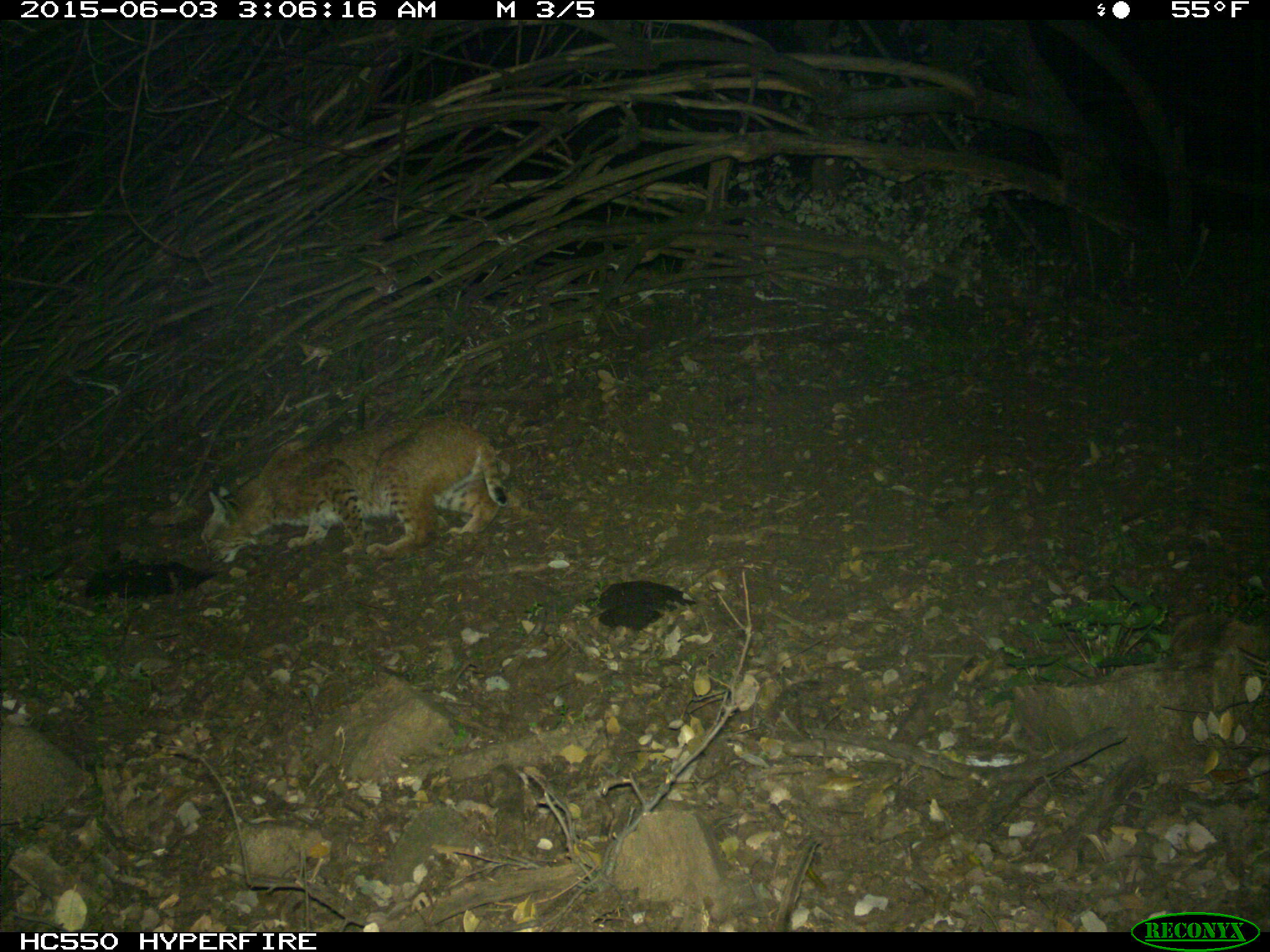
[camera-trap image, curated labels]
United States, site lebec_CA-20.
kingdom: Animalia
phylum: Chordata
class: Mammalia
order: Carnivora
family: Felidae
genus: Lynx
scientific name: Lynx rufus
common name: bobcat